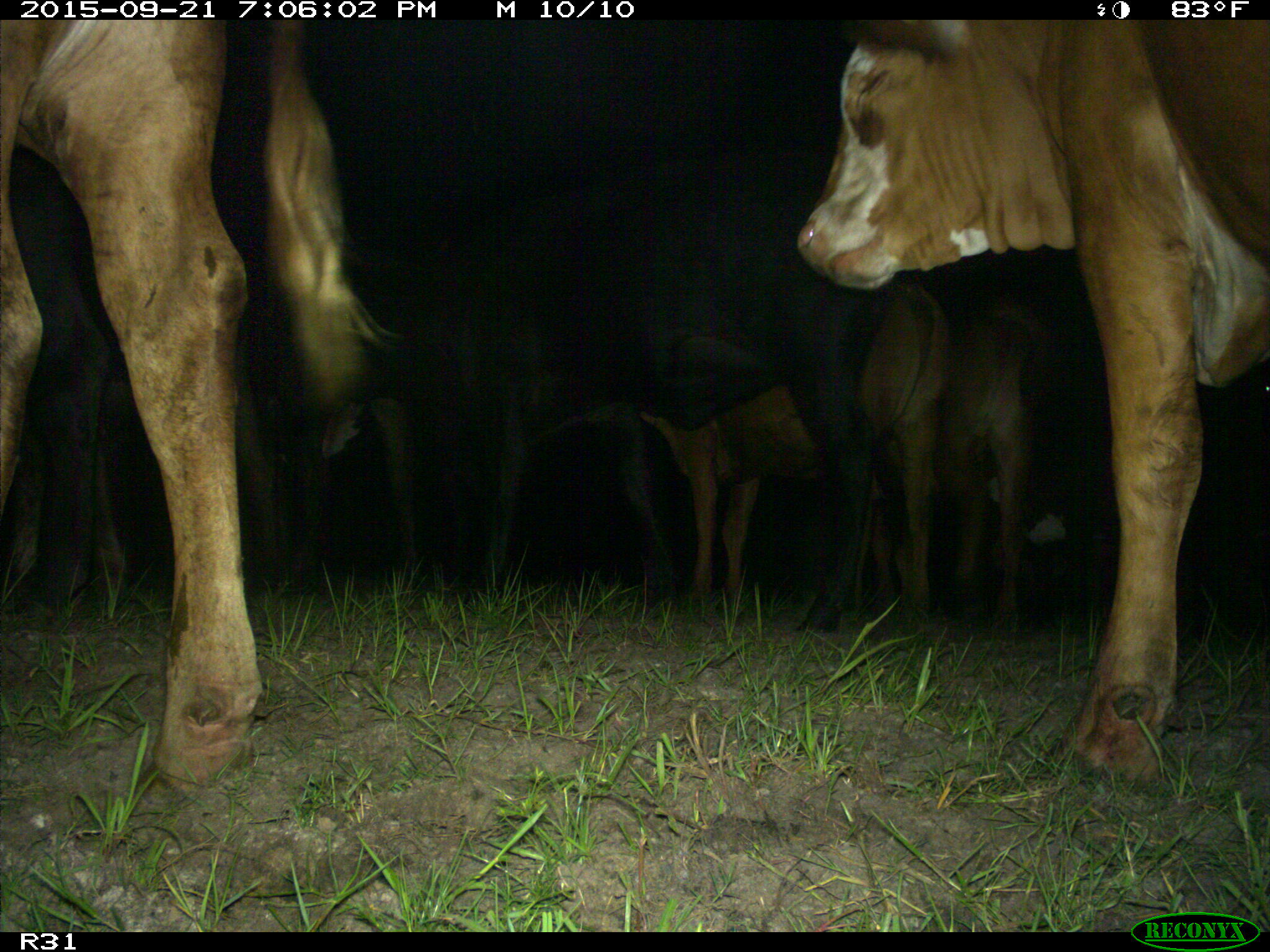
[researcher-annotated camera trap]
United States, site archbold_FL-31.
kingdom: Animalia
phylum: Chordata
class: Mammalia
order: Artiodactyla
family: Bovidae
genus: Bos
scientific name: Bos taurus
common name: domestic cow